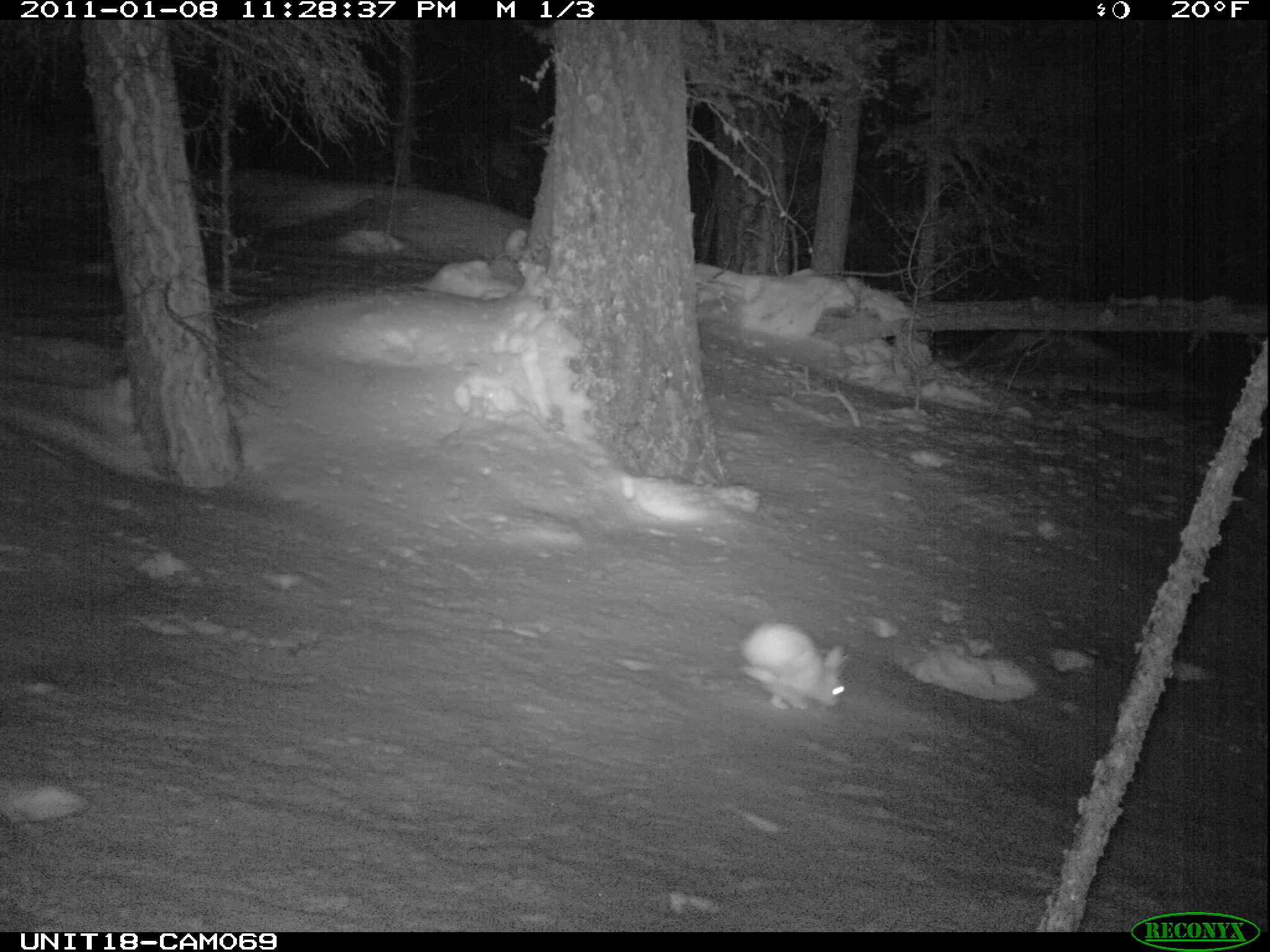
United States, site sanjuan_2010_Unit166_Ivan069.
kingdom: Animalia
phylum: Chordata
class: Mammalia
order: Lagomorpha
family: Leporidae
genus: Lepus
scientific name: Lepus americanus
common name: snowshoe hare